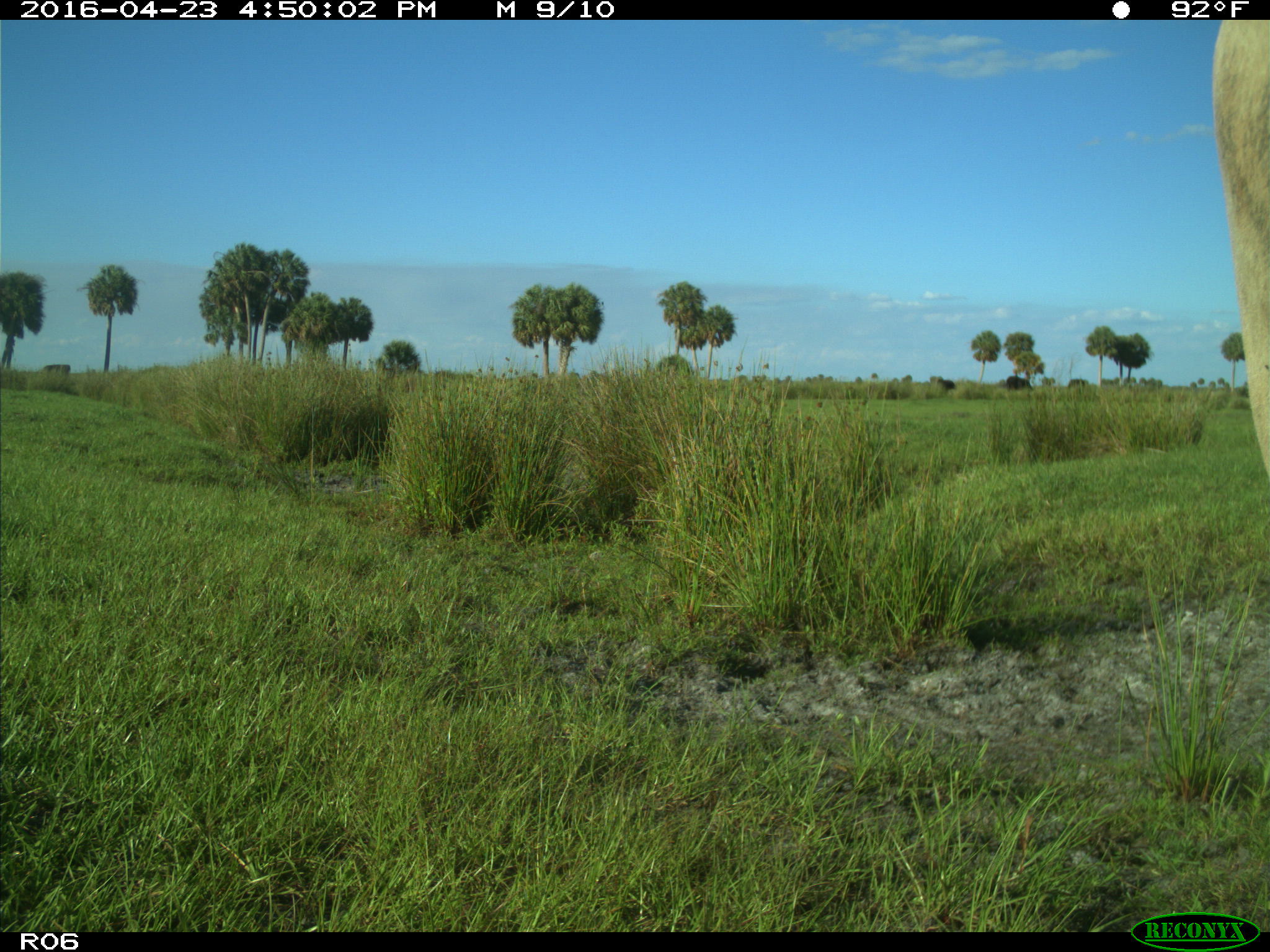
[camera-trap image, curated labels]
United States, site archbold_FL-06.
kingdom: Animalia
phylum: Chordata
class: Mammalia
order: Artiodactyla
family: Bovidae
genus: Bos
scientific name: Bos taurus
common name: domestic cow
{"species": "Bos taurus (domestic cow)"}